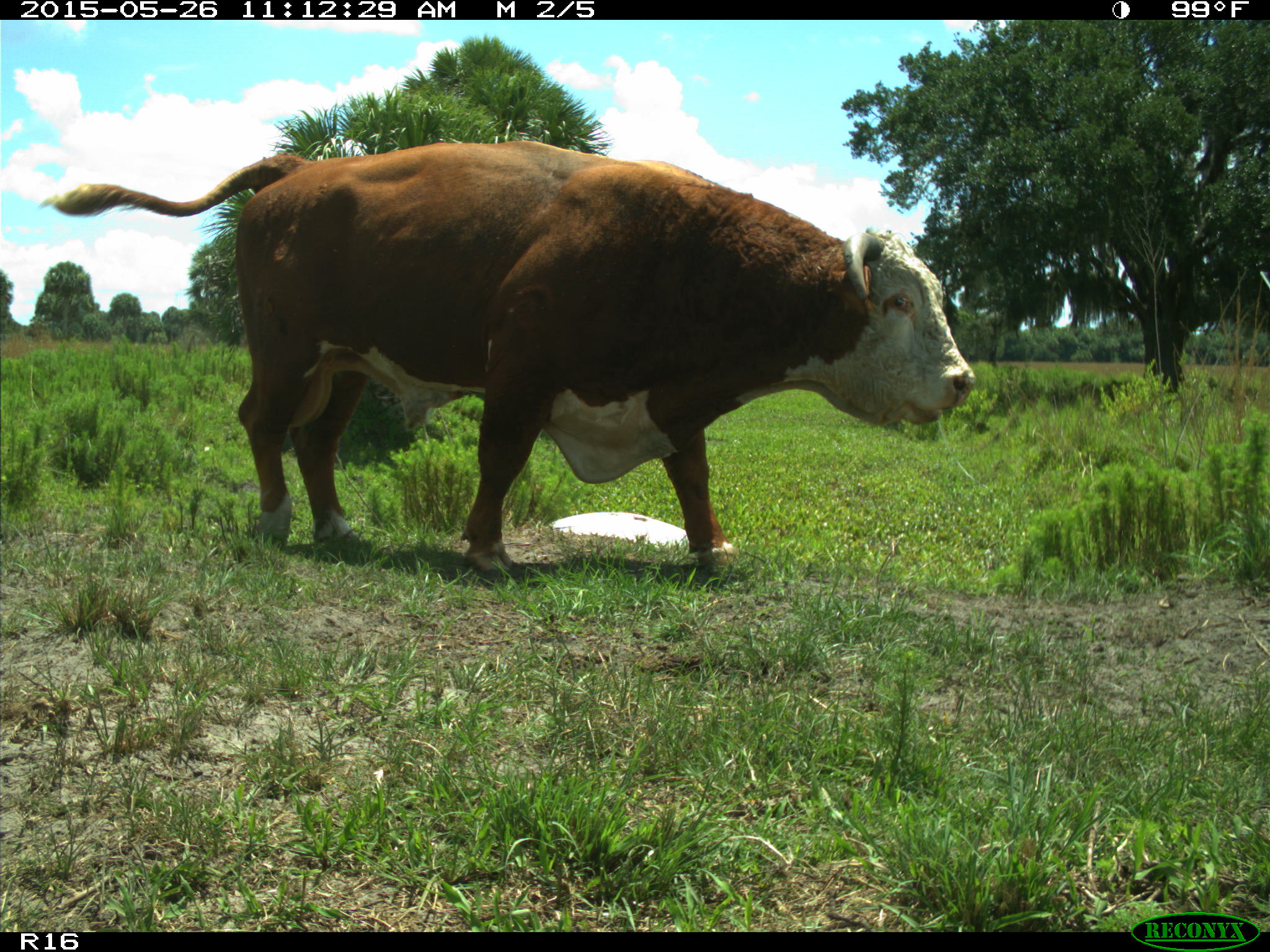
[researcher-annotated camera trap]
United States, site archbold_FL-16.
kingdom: Animalia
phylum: Chordata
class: Mammalia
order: Artiodactyla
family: Bovidae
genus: Bos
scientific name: Bos taurus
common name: domestic cow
Bos taurus (domestic cow).